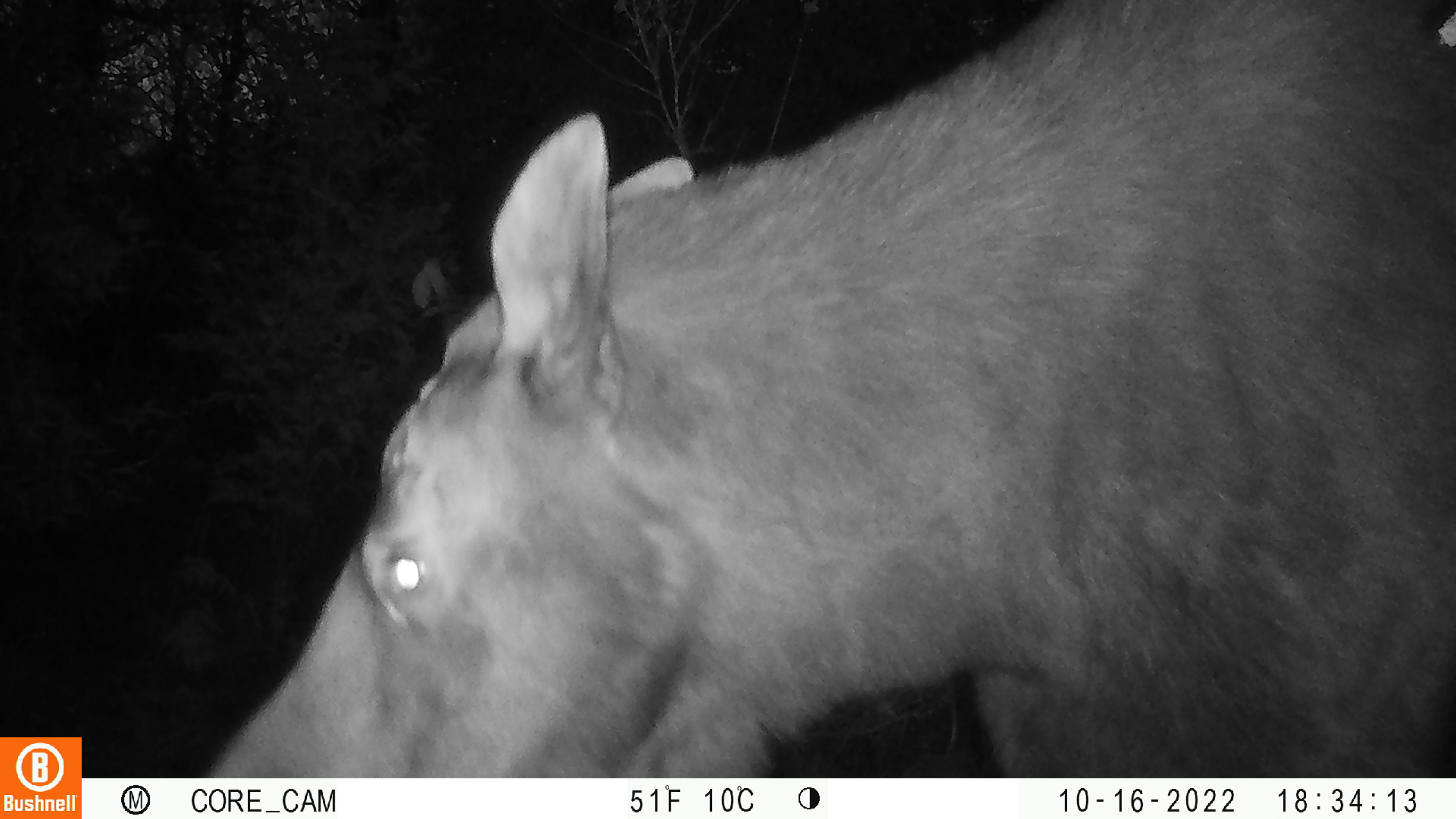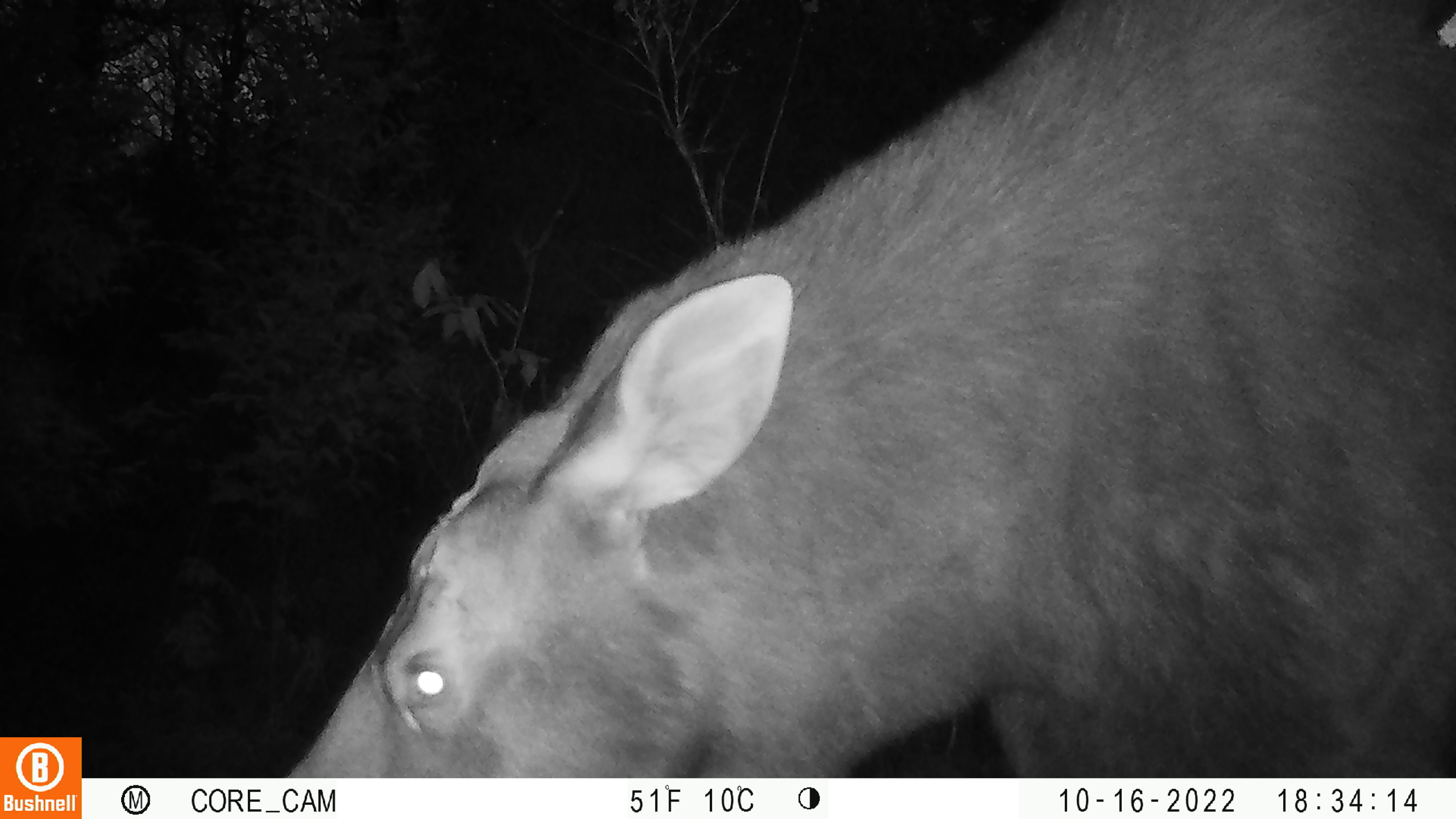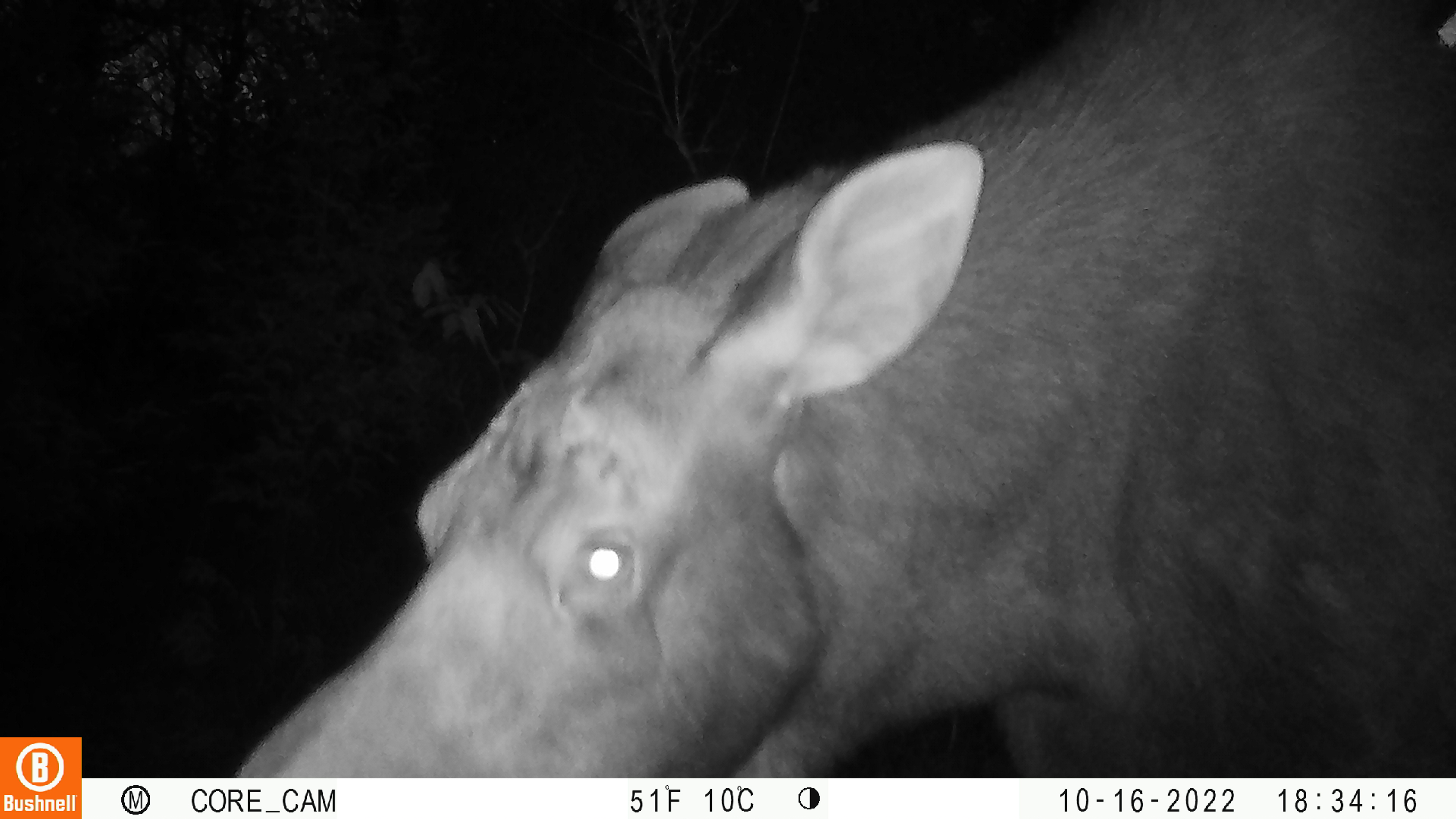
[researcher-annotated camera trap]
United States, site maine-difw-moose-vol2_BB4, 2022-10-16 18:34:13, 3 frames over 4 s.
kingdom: Animalia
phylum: Chordata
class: Mammalia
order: Artiodactyla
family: Cervidae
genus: Alces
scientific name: Alces alces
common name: moose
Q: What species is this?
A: Moose (Alces alces).